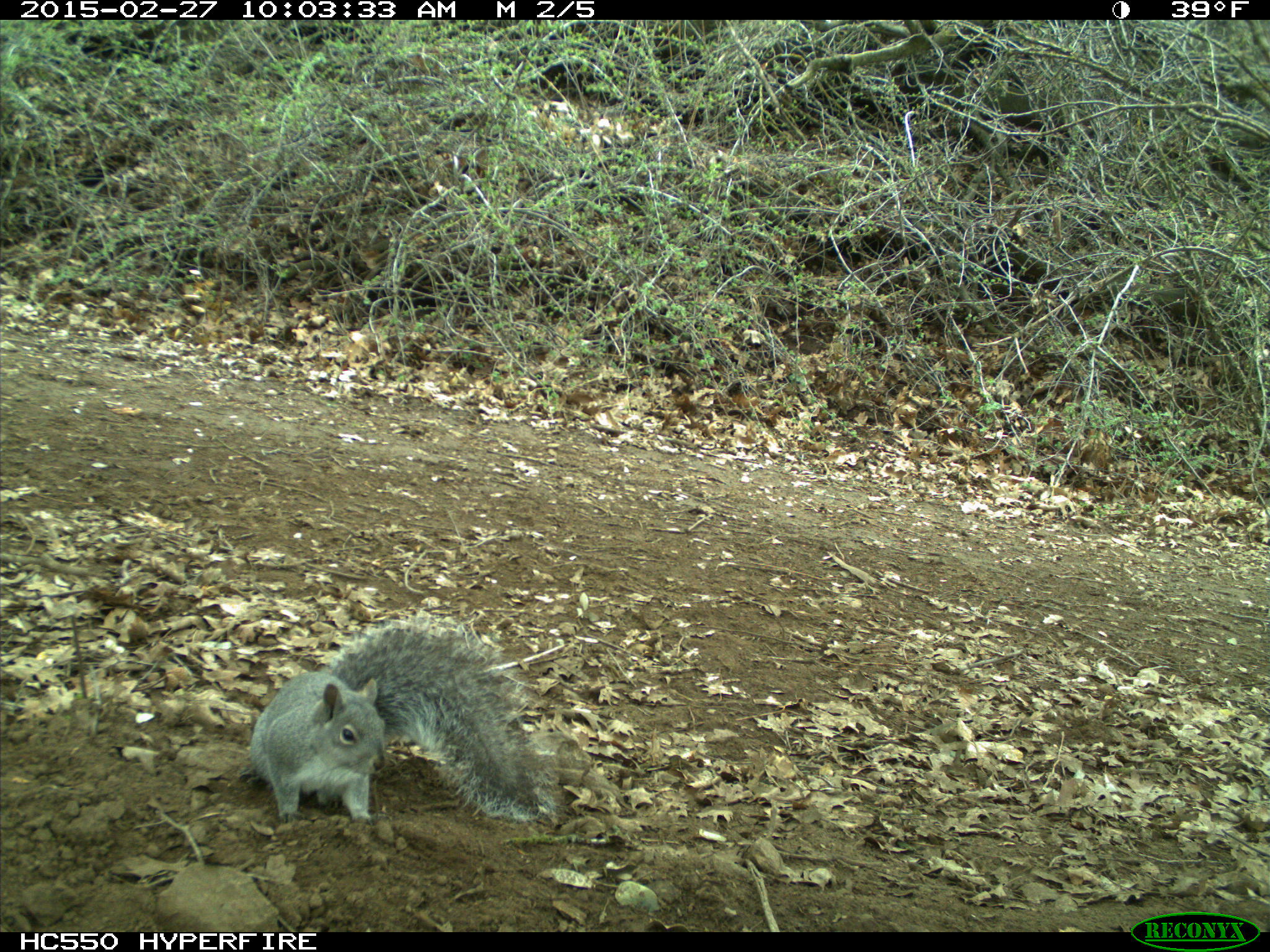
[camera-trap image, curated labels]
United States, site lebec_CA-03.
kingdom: Animalia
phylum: Chordata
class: Mammalia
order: Rodentia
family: Sciuridae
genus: Sciurus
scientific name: Sciurus carolinensis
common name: eastern gray squirrel